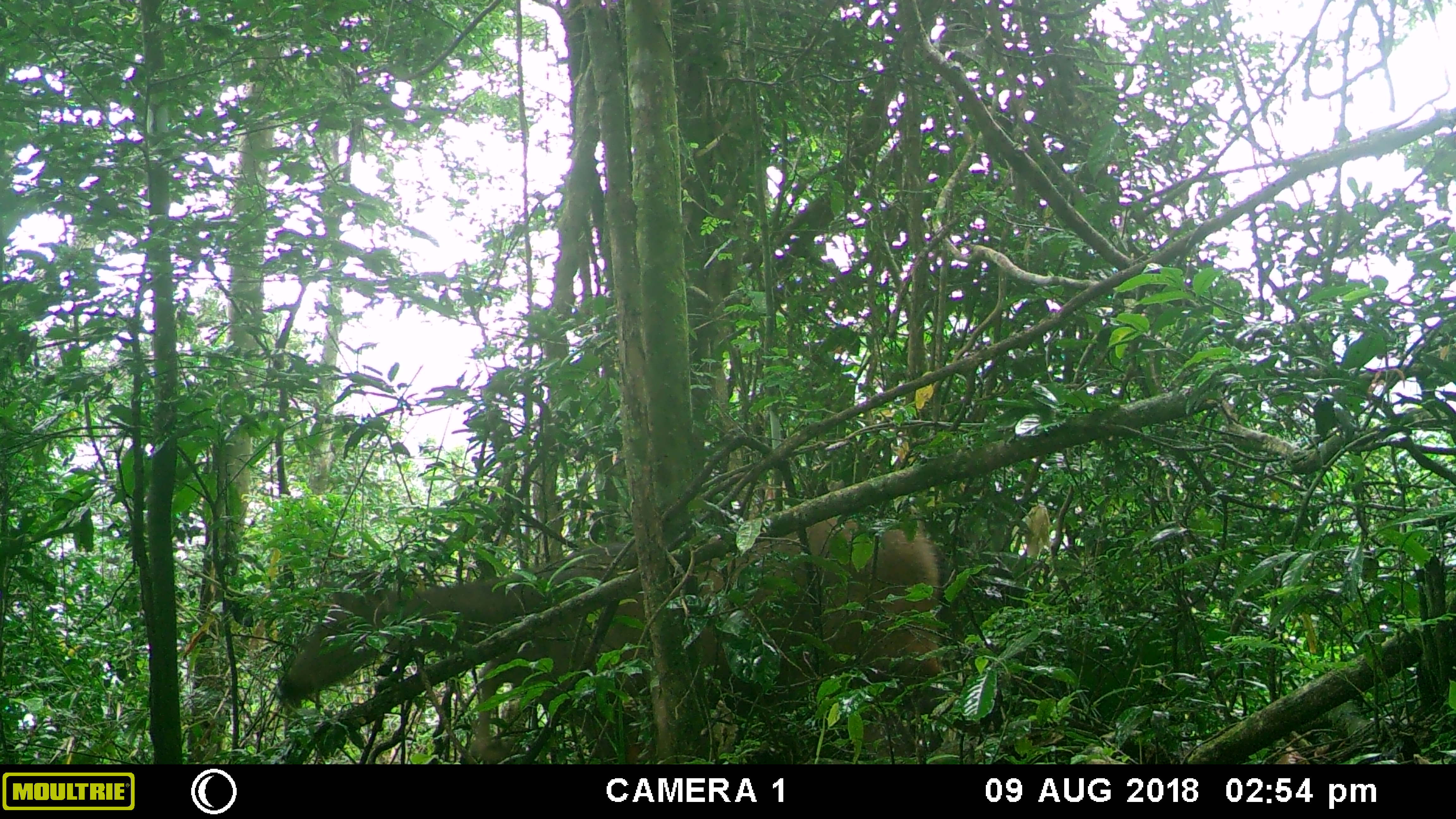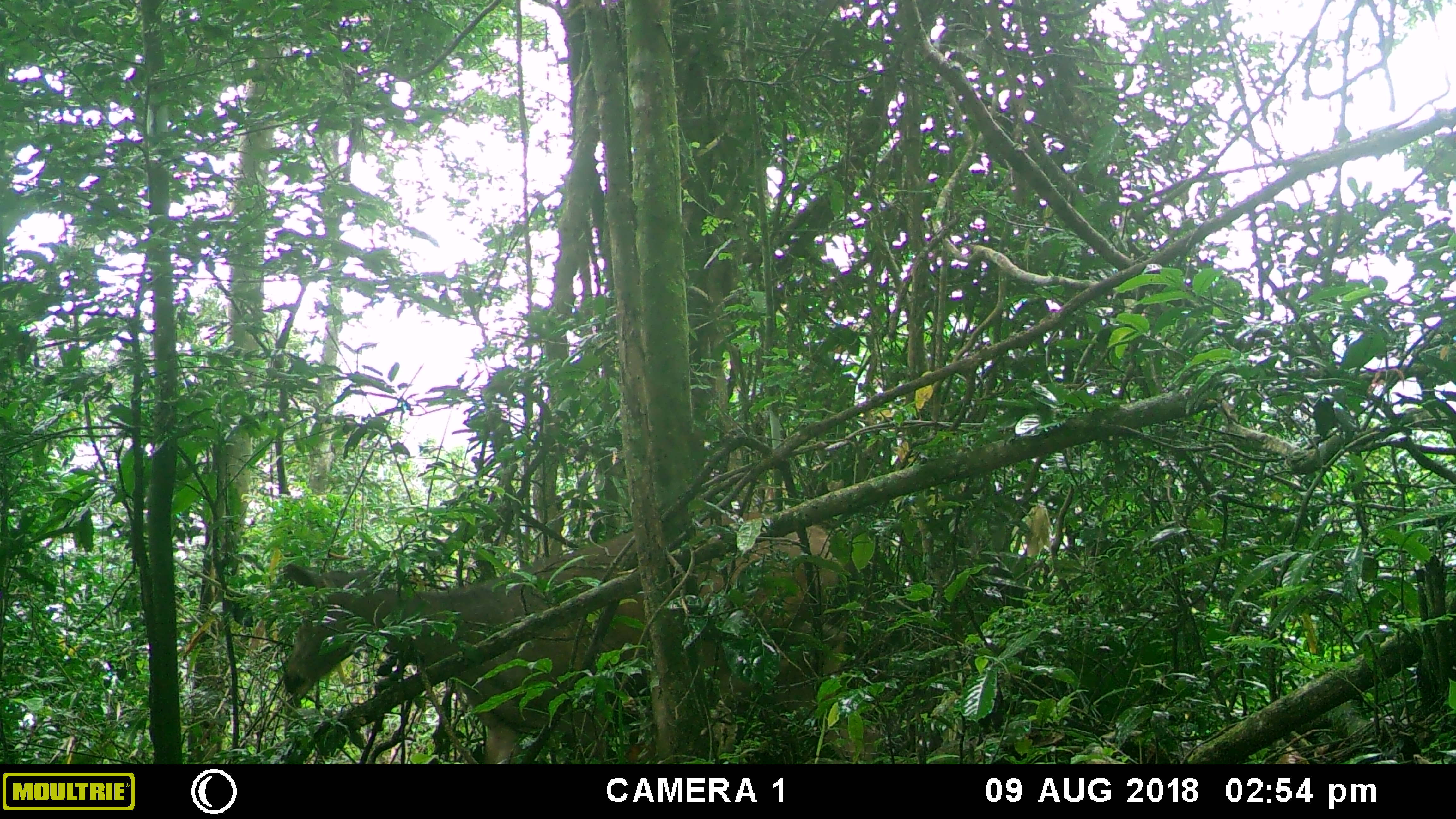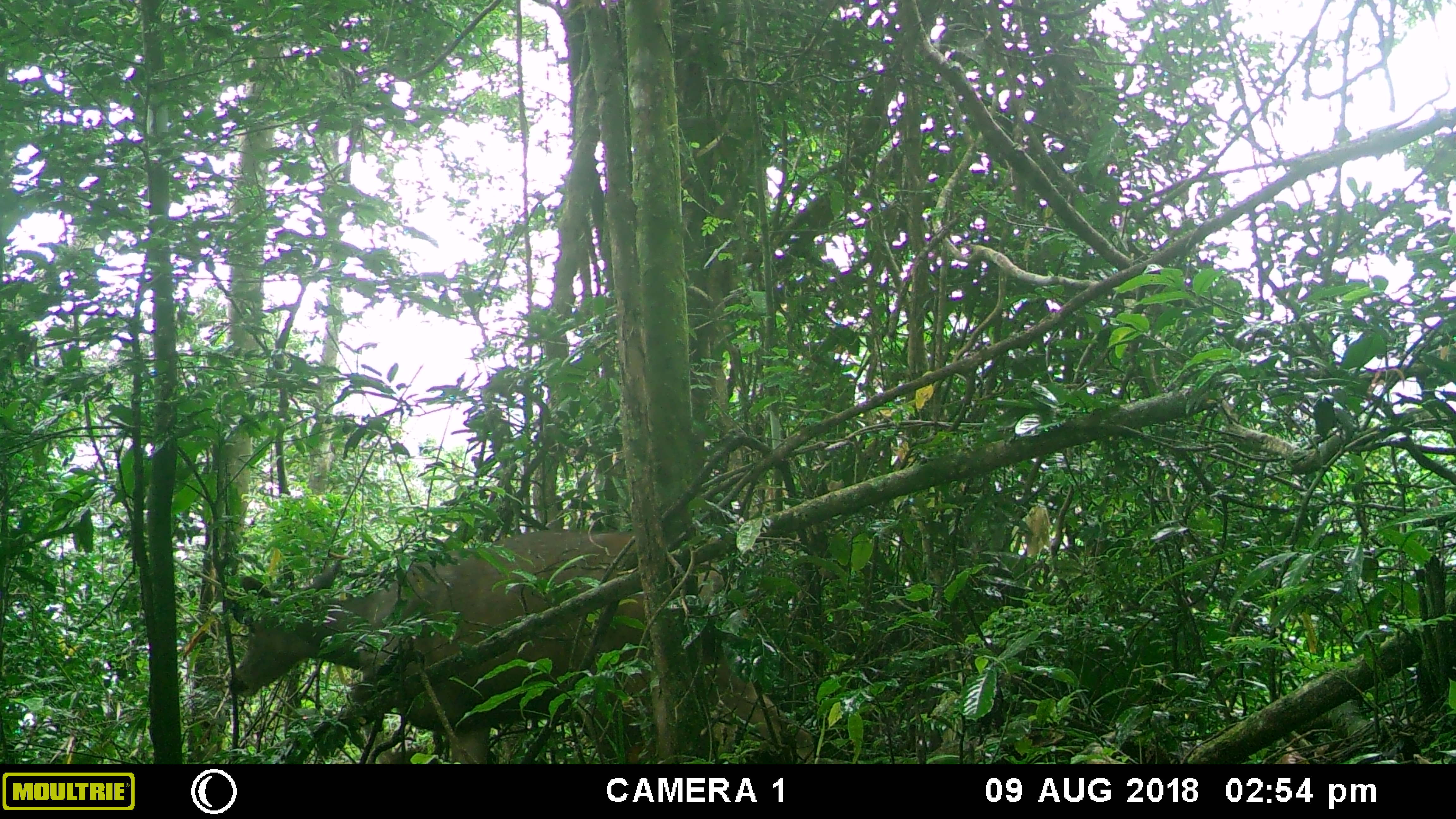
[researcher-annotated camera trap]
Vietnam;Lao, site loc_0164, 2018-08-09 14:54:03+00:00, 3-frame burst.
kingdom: Animalia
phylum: Chordata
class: Mammalia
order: Artiodactyla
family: Cervidae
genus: Rusa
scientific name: Rusa unicolor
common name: sambar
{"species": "sambar (Rusa unicolor)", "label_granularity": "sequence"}